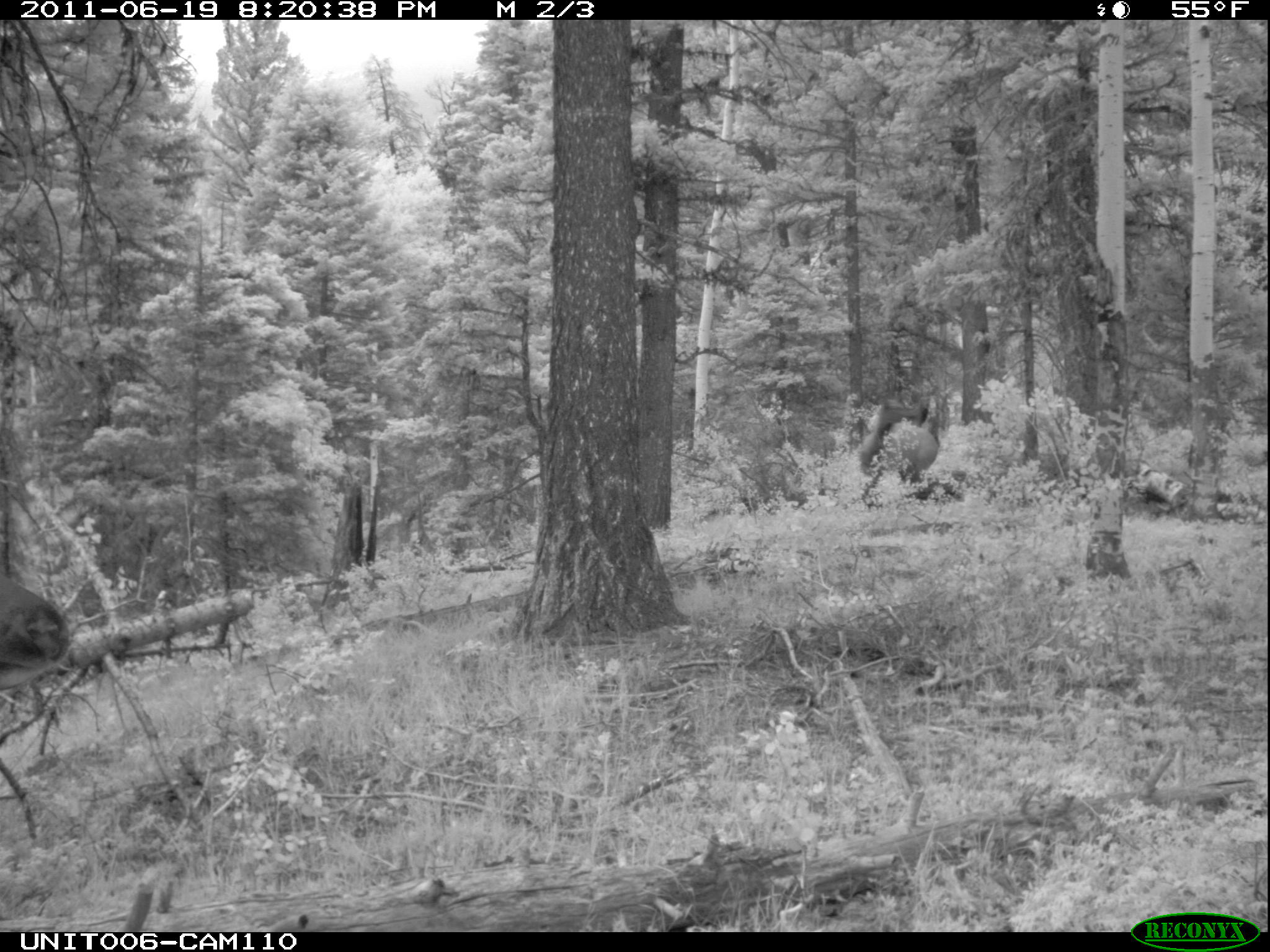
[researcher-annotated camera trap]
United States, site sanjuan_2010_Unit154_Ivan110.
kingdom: Animalia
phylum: Chordata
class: Mammalia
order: Artiodactyla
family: Cervidae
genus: Cervus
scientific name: Cervus elaphus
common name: red deer